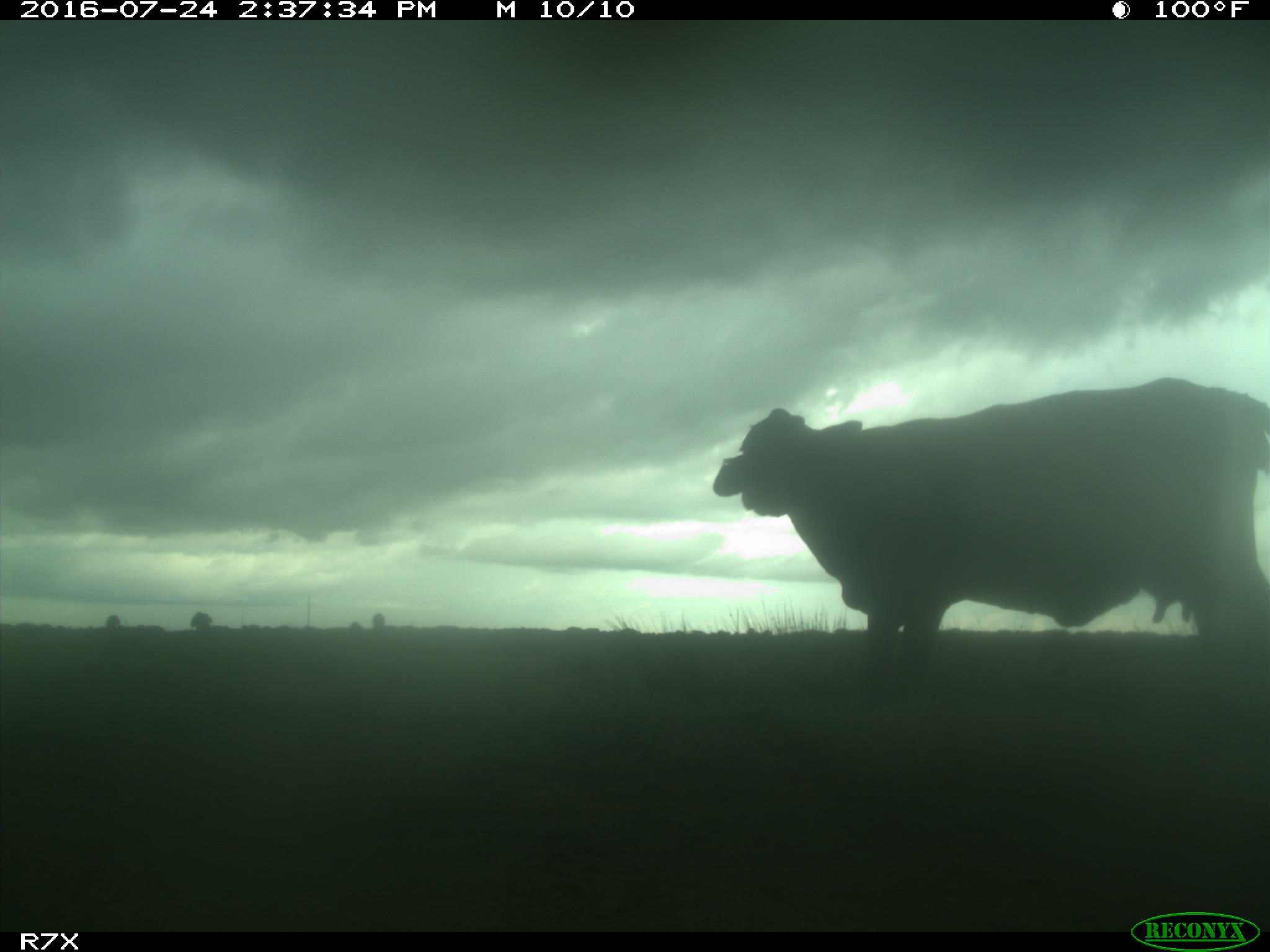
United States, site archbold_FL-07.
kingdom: Animalia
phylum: Chordata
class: Mammalia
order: Artiodactyla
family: Bovidae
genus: Bos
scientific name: Bos taurus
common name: domestic cow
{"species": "Bos taurus (domestic cow)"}